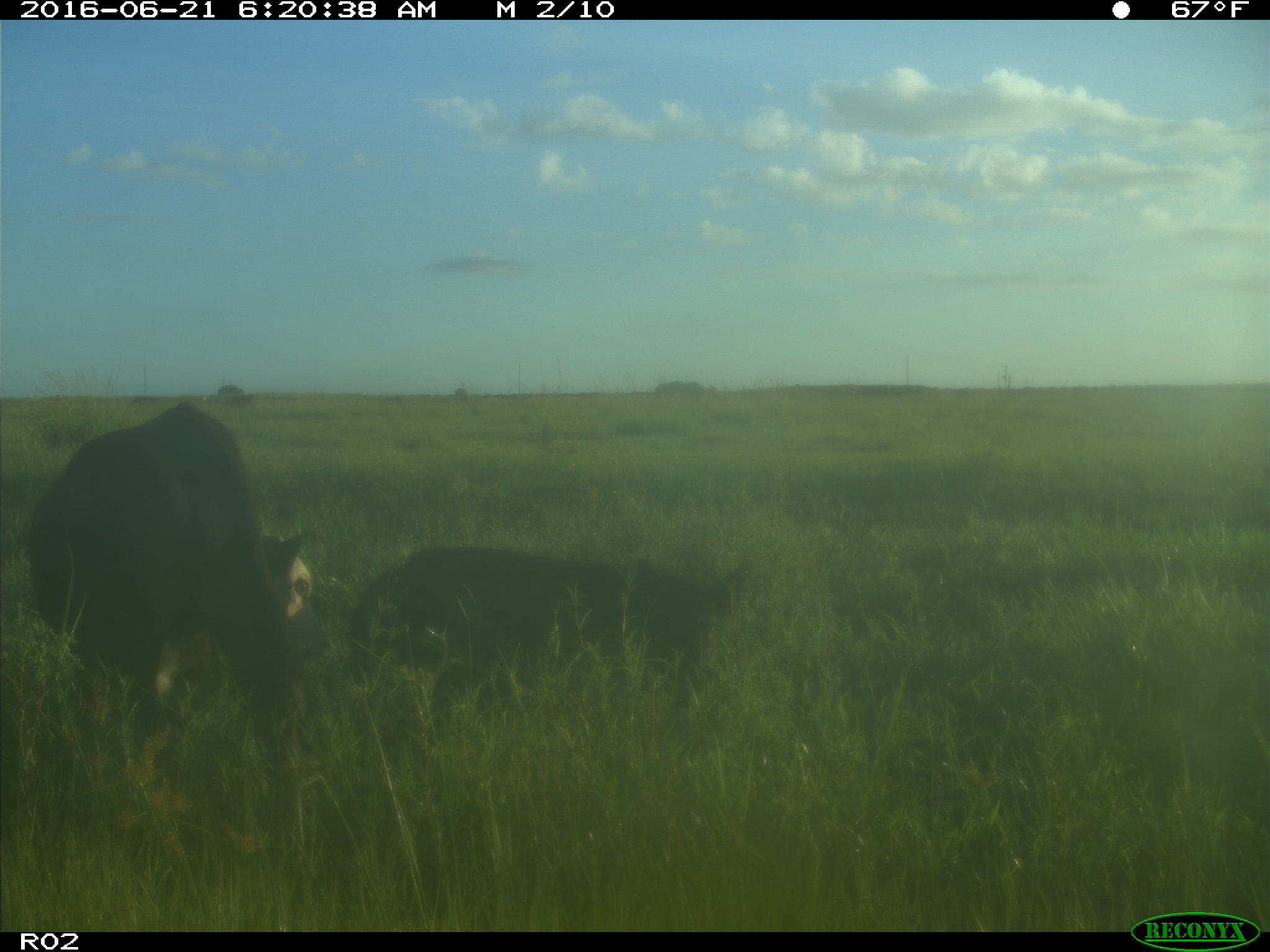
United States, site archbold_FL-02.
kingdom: Animalia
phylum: Chordata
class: Mammalia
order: Artiodactyla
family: Suidae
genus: Sus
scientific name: Sus scrofa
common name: wild boar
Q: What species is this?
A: Sus scrofa (wild boar).